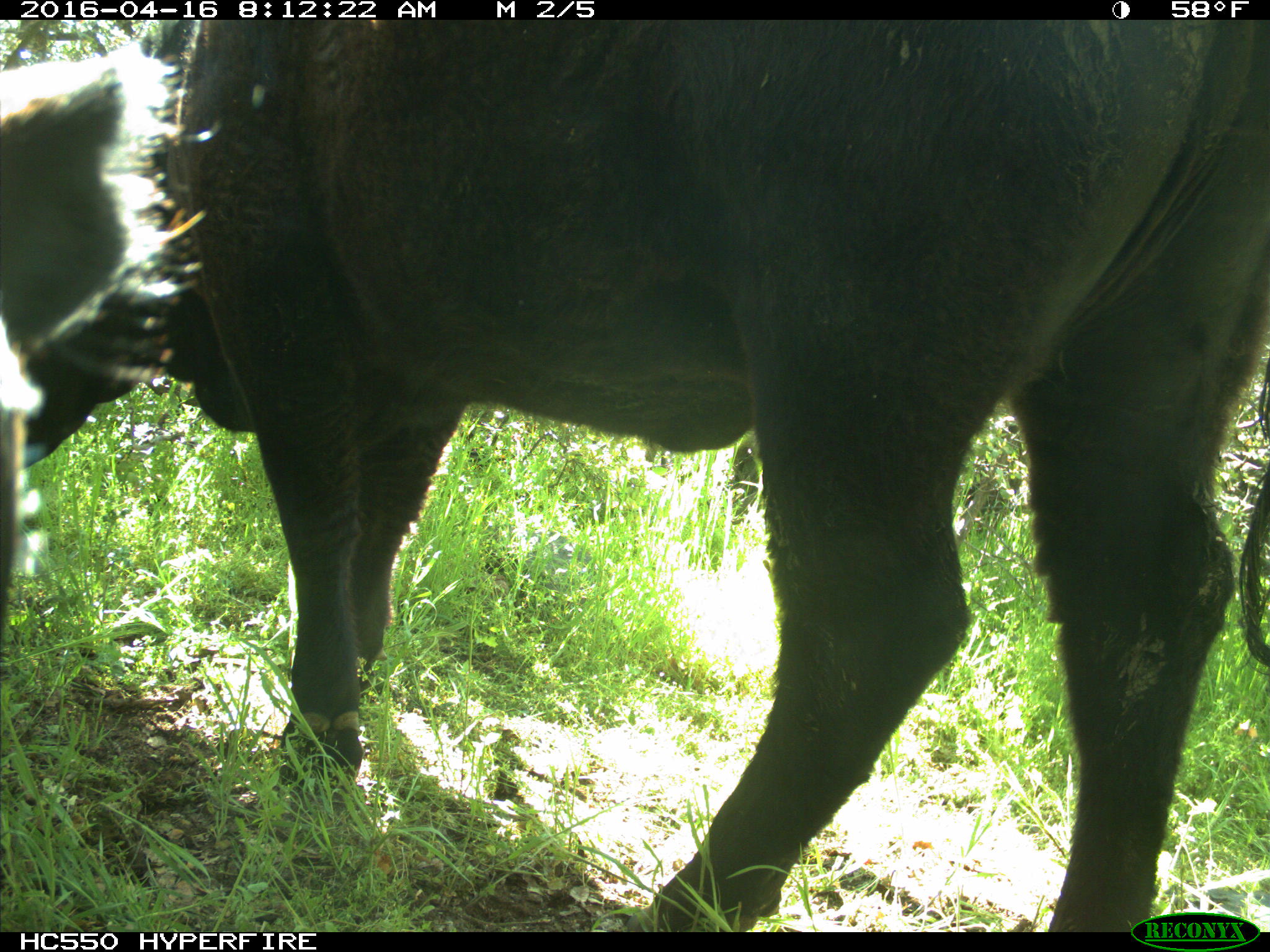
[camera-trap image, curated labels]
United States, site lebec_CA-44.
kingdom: Animalia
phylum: Chordata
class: Mammalia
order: Artiodactyla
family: Bovidae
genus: Bos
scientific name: Bos taurus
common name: domestic cow